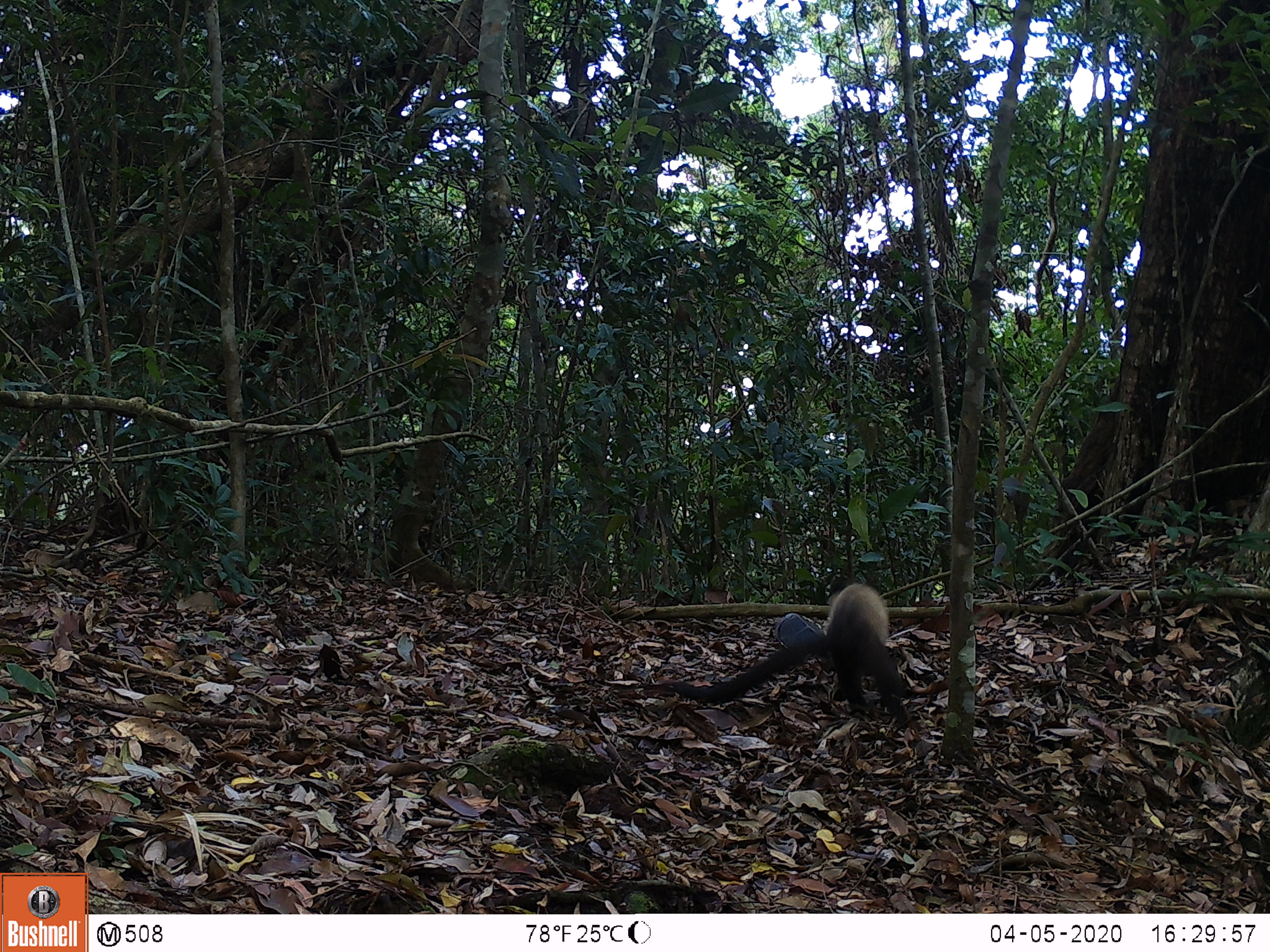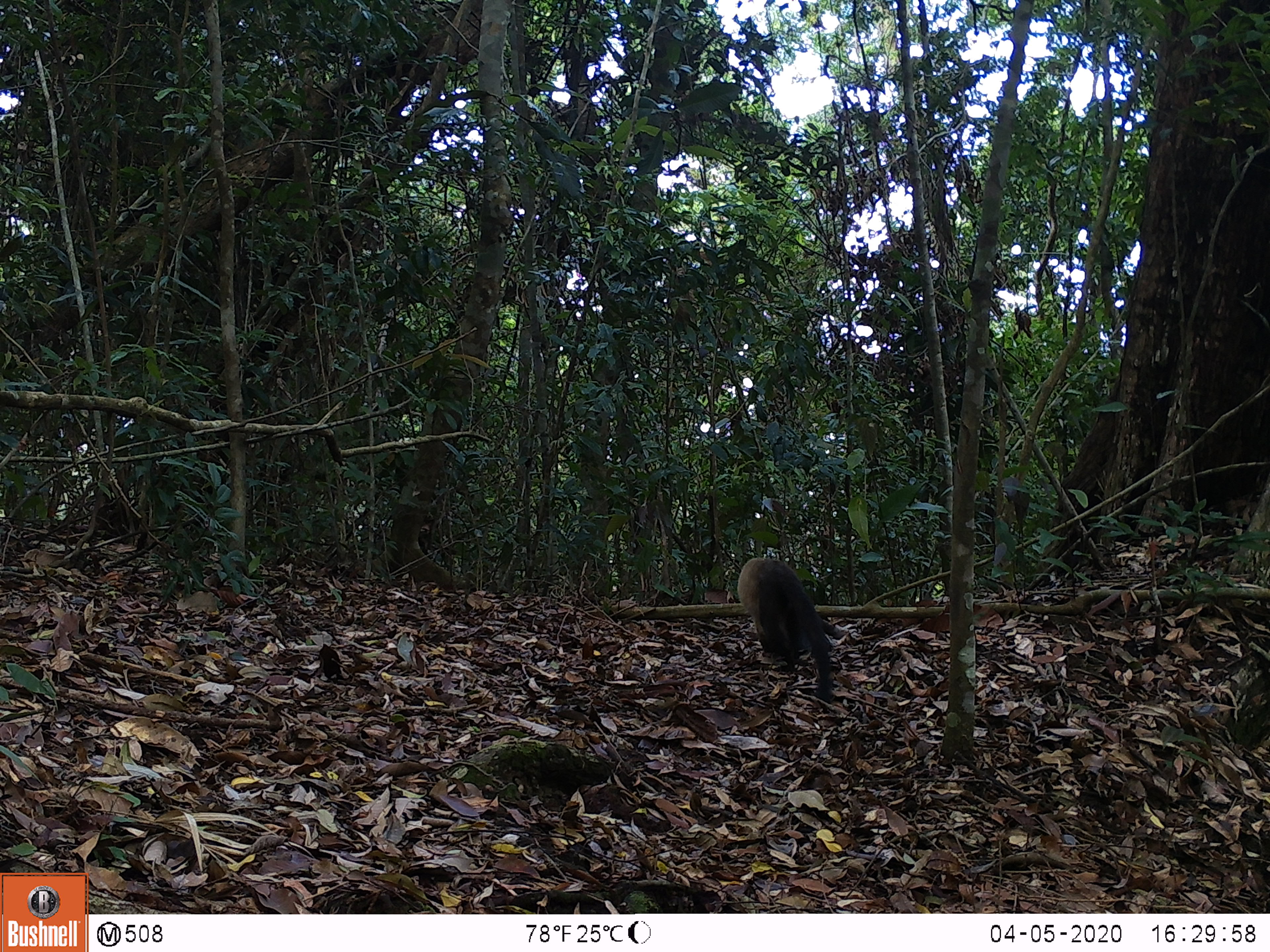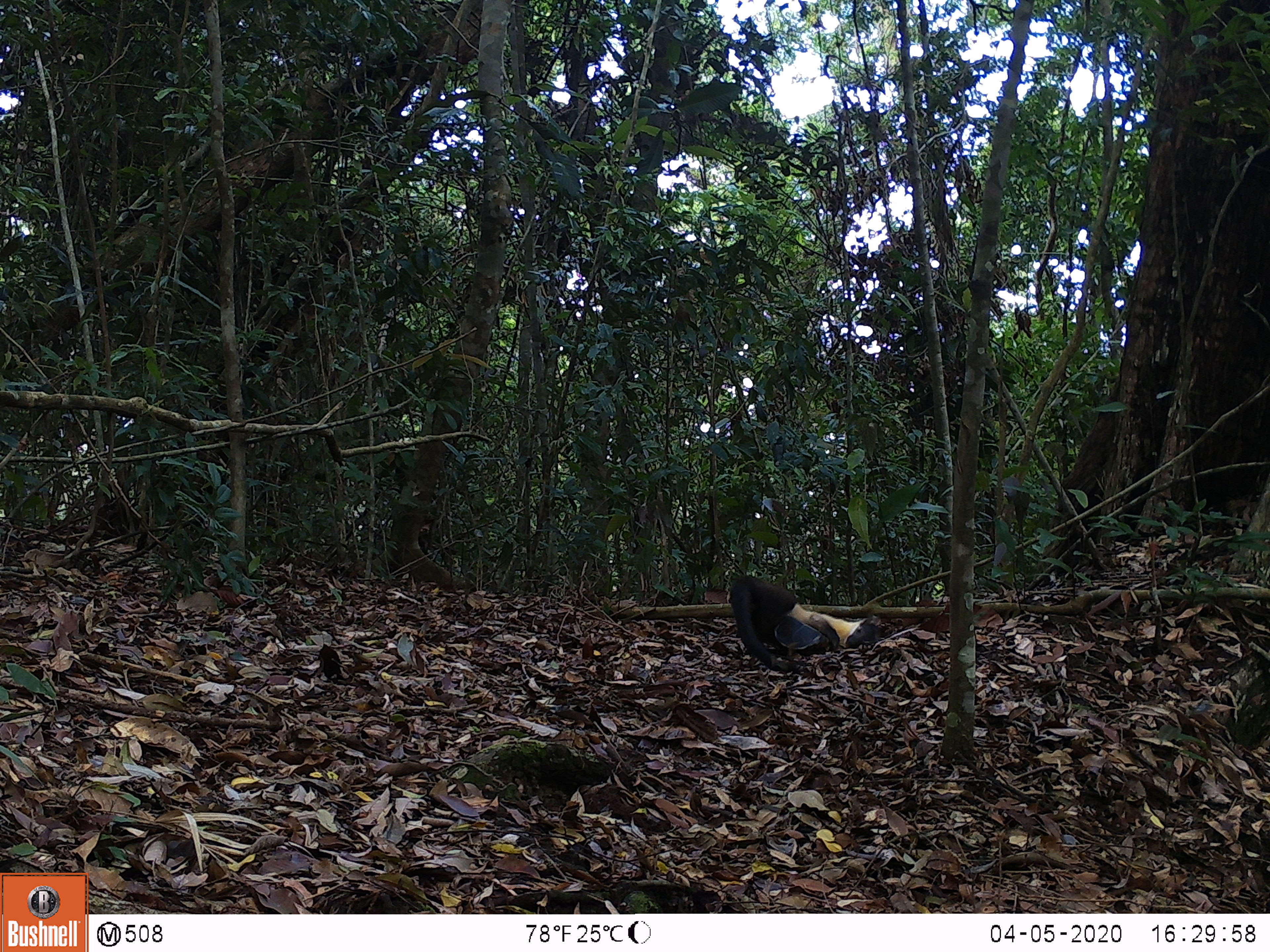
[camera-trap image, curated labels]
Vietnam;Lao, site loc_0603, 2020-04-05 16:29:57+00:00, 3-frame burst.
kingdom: Animalia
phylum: Chordata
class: Mammalia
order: Carnivora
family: Mustelidae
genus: Martes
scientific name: Martes flavigula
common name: yellow-throated marten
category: yellow throated marten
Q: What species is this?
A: Yellow throated marten (yellow-throated marten) (Martes flavigula).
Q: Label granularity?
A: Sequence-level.